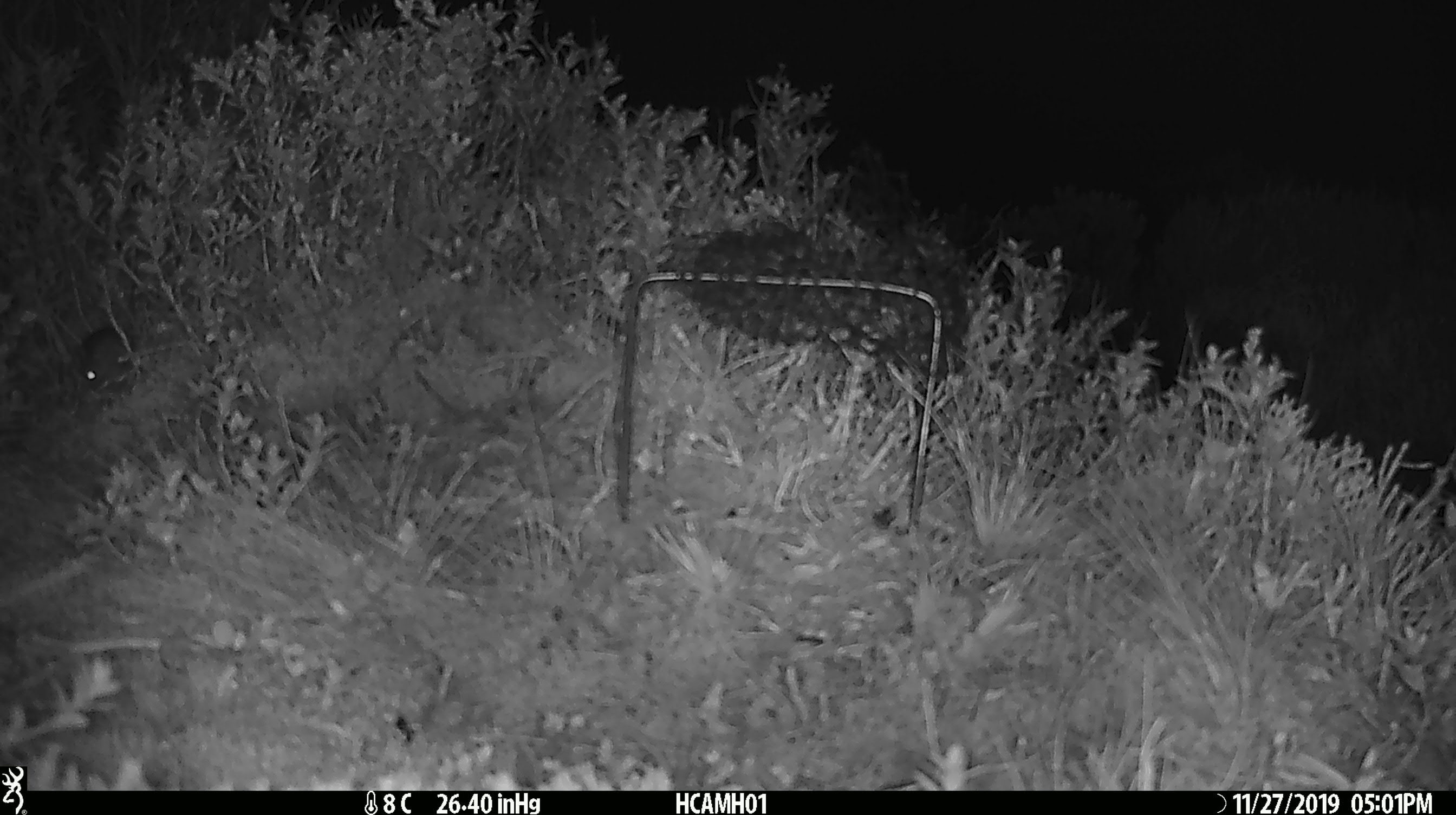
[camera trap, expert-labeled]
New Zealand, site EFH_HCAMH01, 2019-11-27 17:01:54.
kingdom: Animalia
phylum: Chordata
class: Mammalia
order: Rodentia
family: Muridae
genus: Mus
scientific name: Mus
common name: mouse